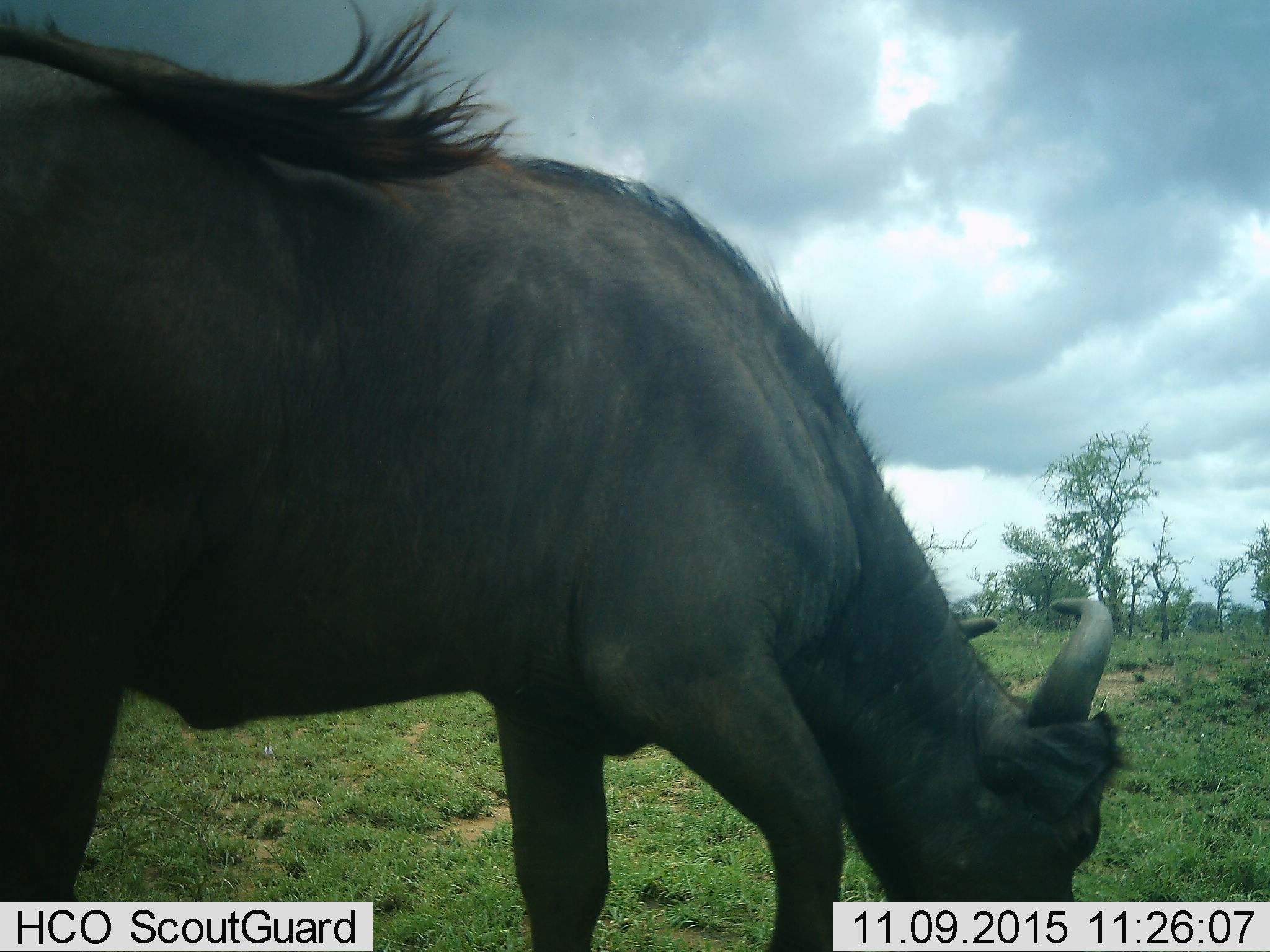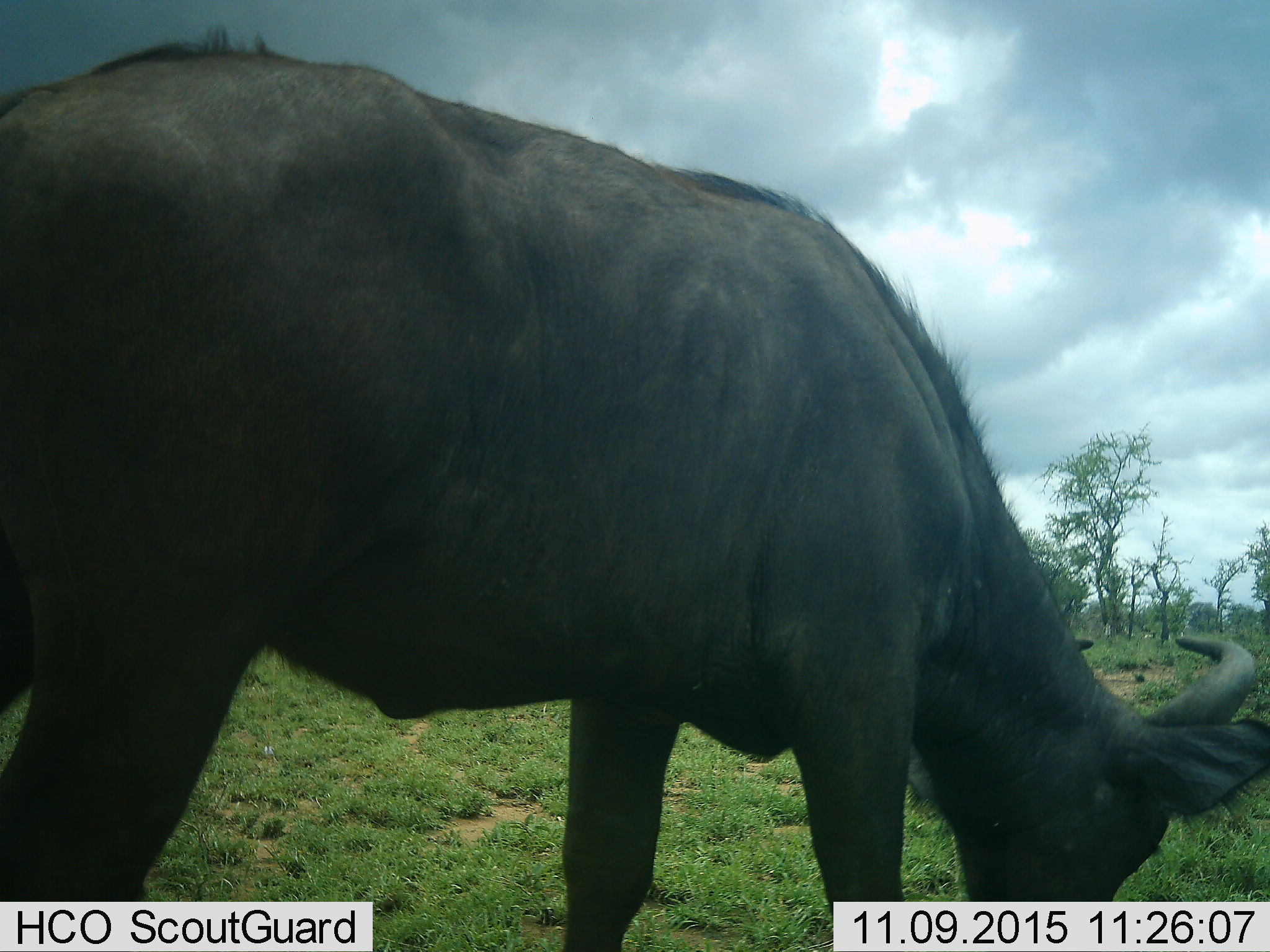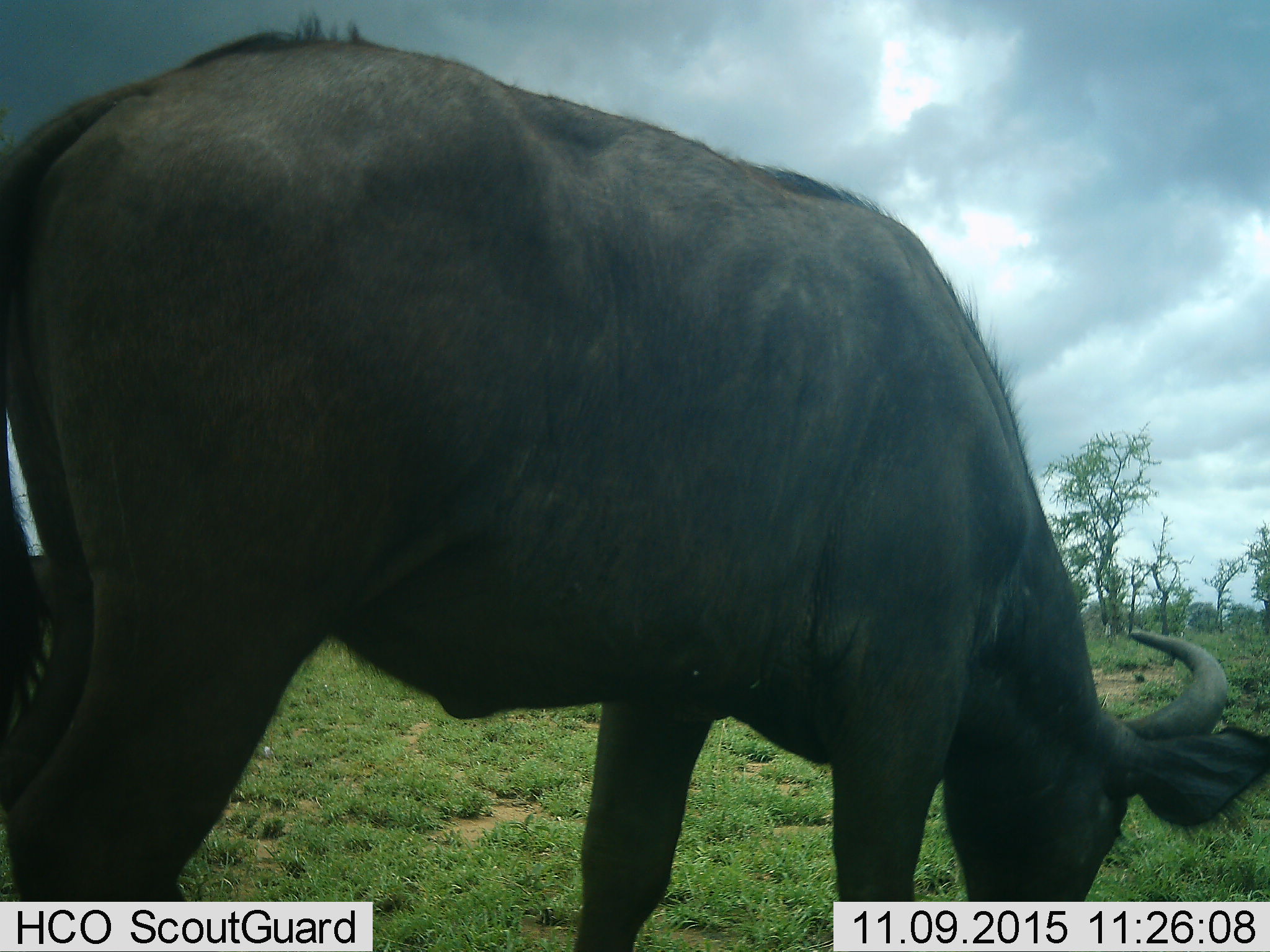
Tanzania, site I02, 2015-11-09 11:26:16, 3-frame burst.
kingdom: Animalia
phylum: Chordata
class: Mammalia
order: Artiodactyla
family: Bovidae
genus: Syncerus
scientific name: Syncerus caffer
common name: cape buffalo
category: buffalo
Buffalo (cape buffalo) (Syncerus caffer), count 1. Behavior (volunteer vote fractions): standing 43%, resting 0%, moving 29%, interacting 0%. Young present (vote fraction): 0%. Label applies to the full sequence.